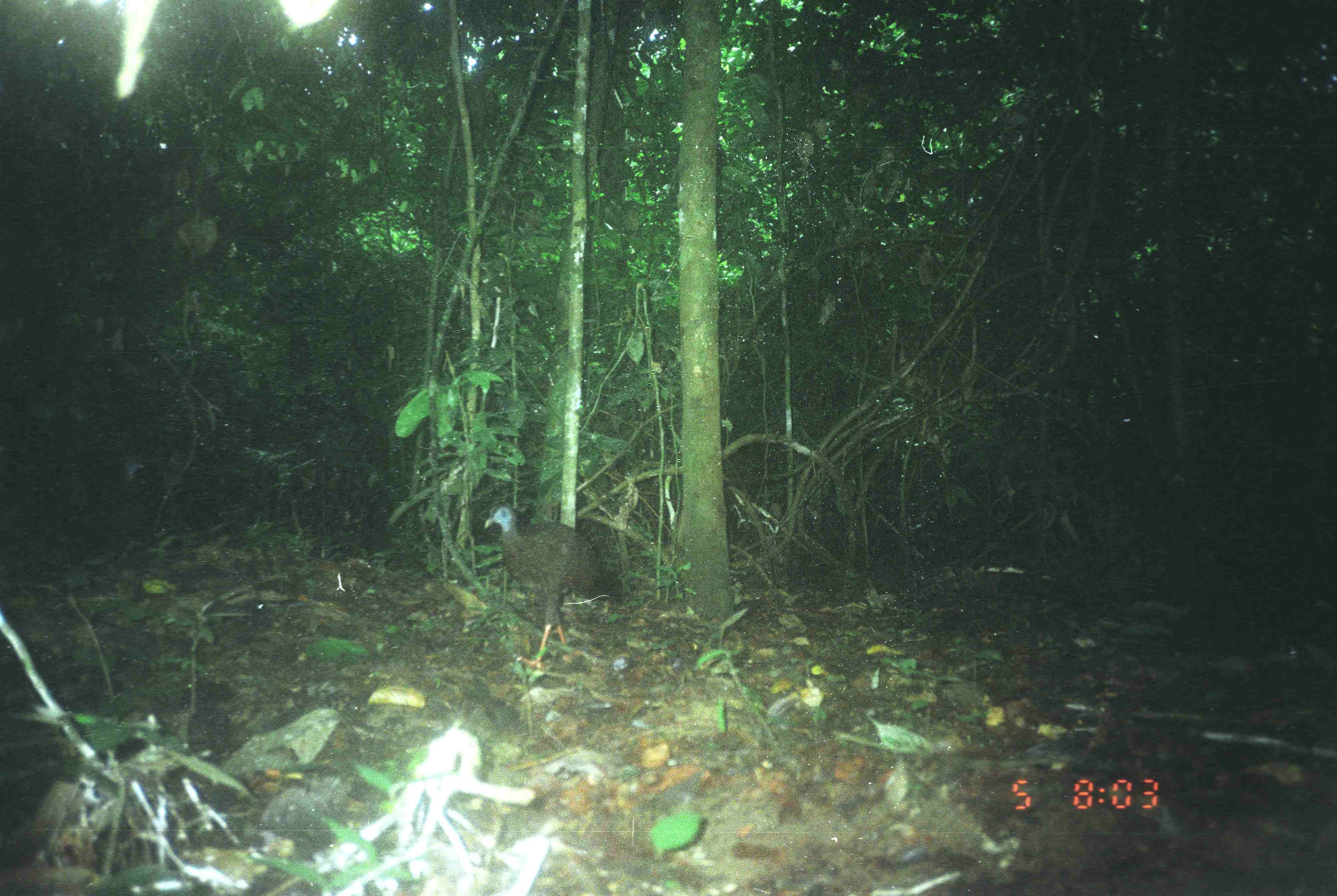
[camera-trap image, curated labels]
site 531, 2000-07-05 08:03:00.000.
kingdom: Animalia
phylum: Chordata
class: Aves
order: Galliformes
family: Phasianidae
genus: Argusianus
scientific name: Argusianus argus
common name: great argus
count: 1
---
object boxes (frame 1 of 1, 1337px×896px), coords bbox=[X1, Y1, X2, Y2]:
argusianus argus: bbox=[481, 504, 625, 671]